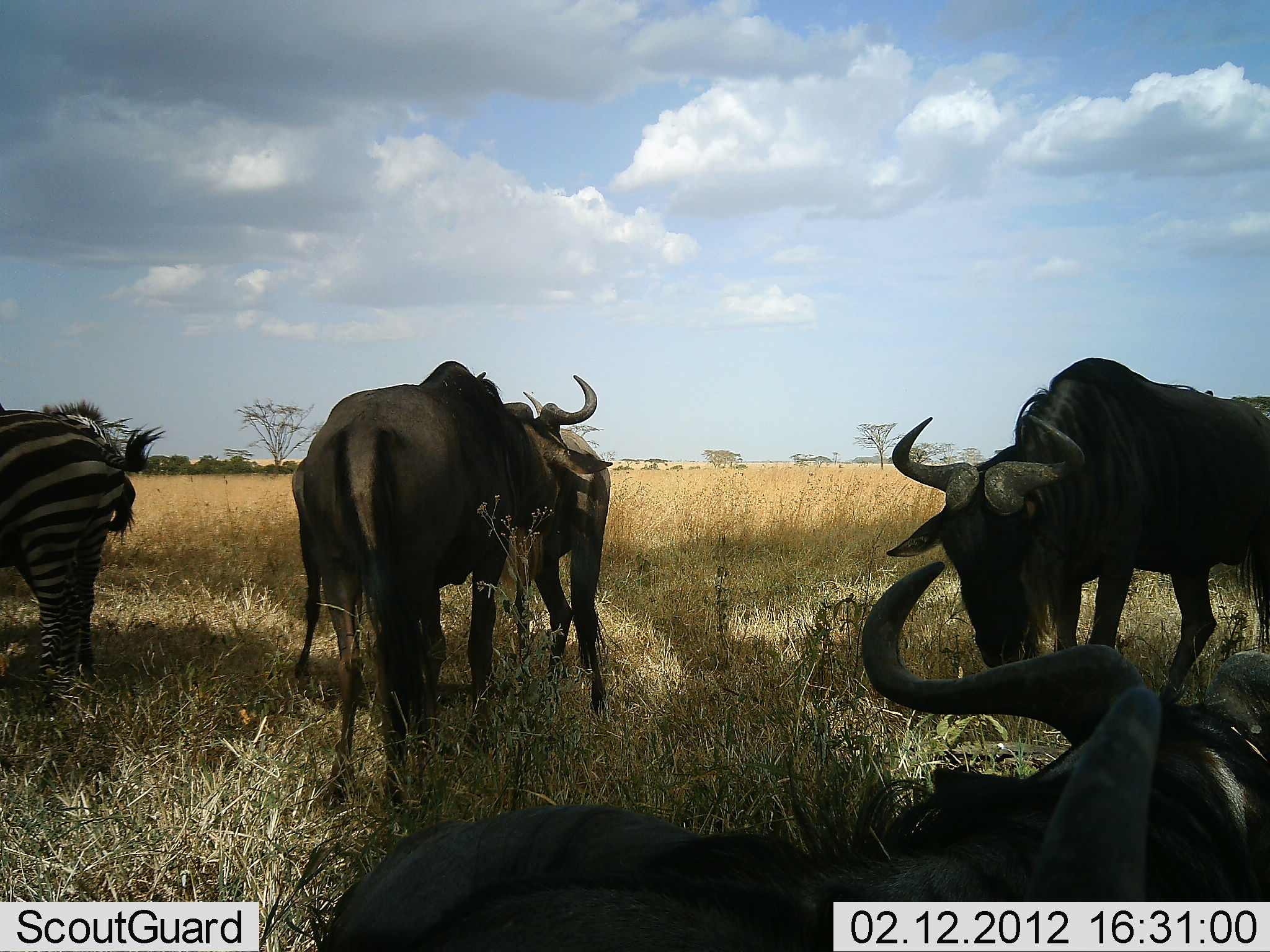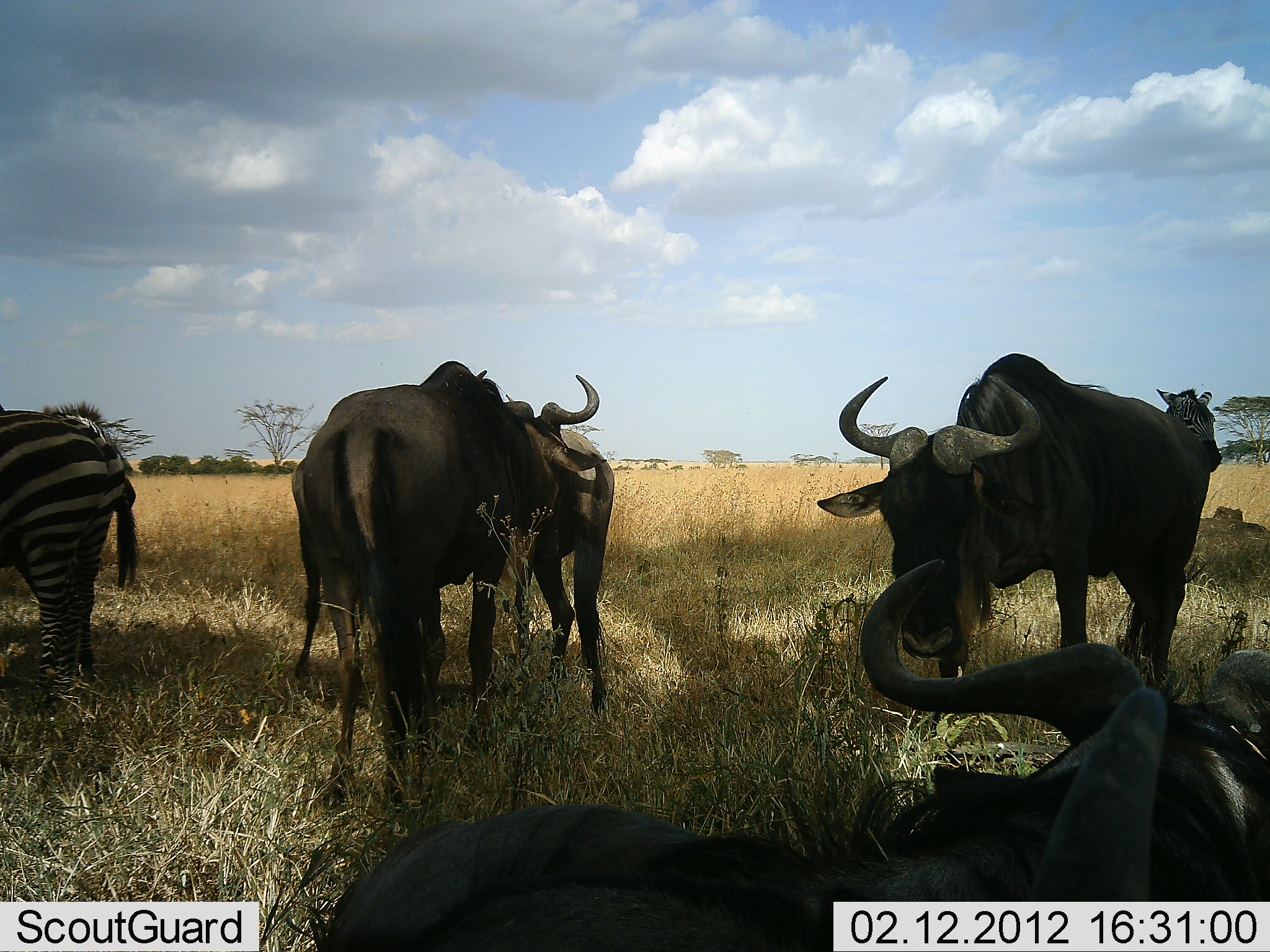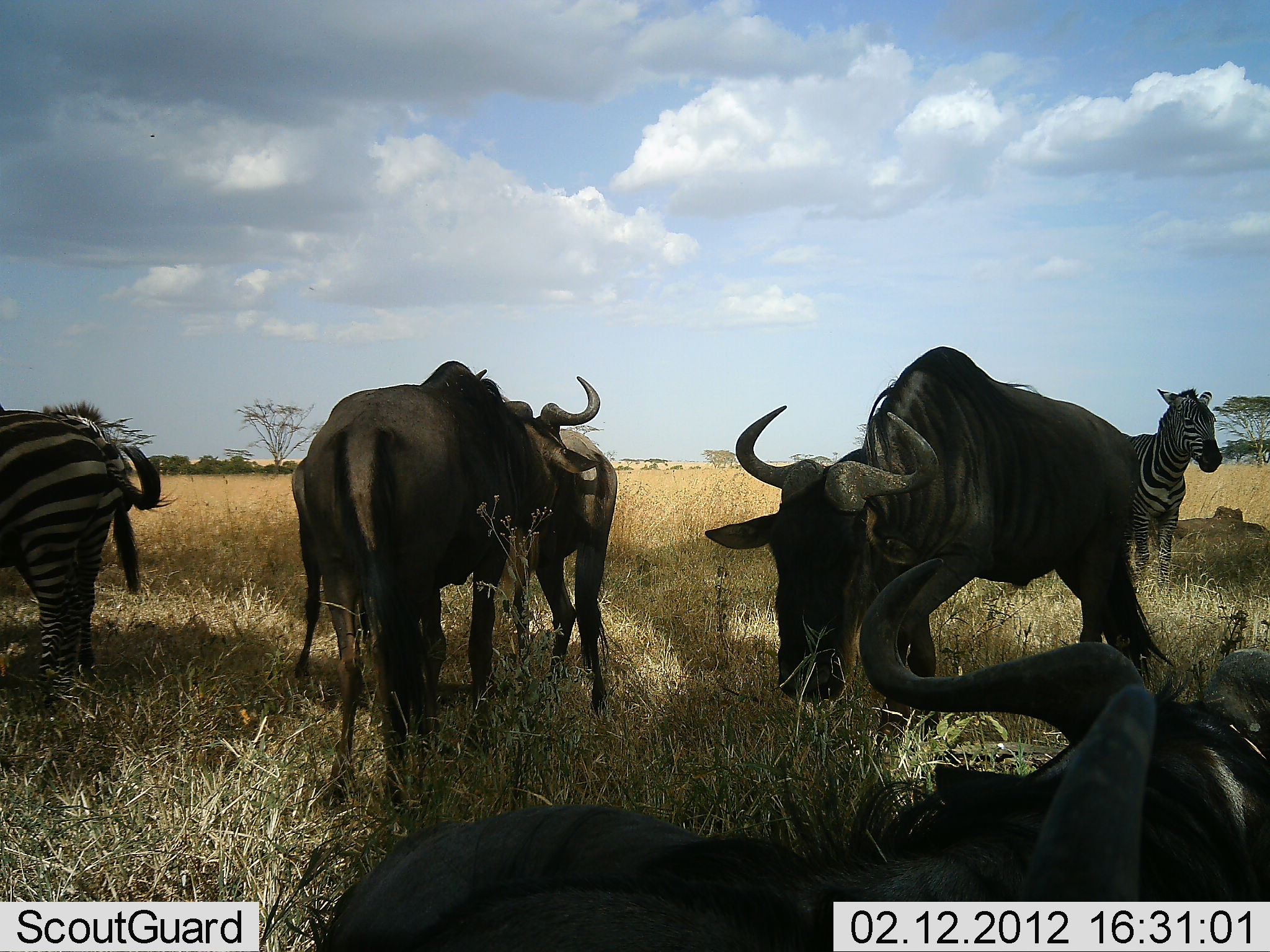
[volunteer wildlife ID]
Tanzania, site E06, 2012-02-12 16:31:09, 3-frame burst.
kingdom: Animalia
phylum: Chordata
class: Mammalia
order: Artiodactyla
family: Bovidae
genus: Connochaetes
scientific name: Connochaetes taurinus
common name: blue wildebeest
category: wildebeest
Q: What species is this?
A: Wildebeest (blue wildebeest) (Connochaetes taurinus).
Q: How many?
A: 5.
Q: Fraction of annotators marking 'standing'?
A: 100%.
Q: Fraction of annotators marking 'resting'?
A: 92%.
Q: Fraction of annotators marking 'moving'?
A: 33%.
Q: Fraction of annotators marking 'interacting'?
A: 25%.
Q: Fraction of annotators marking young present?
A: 0%.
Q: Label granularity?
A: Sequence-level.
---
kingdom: Animalia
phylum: Chordata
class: Mammalia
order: Perissodactyla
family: Equidae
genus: Equus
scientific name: Equus quagga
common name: plains zebra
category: zebra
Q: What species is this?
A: Zebra (plains zebra) (Equus quagga).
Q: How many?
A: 3.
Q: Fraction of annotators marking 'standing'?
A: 100%.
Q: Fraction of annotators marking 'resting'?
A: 0%.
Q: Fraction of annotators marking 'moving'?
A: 0%.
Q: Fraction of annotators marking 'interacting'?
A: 17%.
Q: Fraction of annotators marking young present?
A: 0%.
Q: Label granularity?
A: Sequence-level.